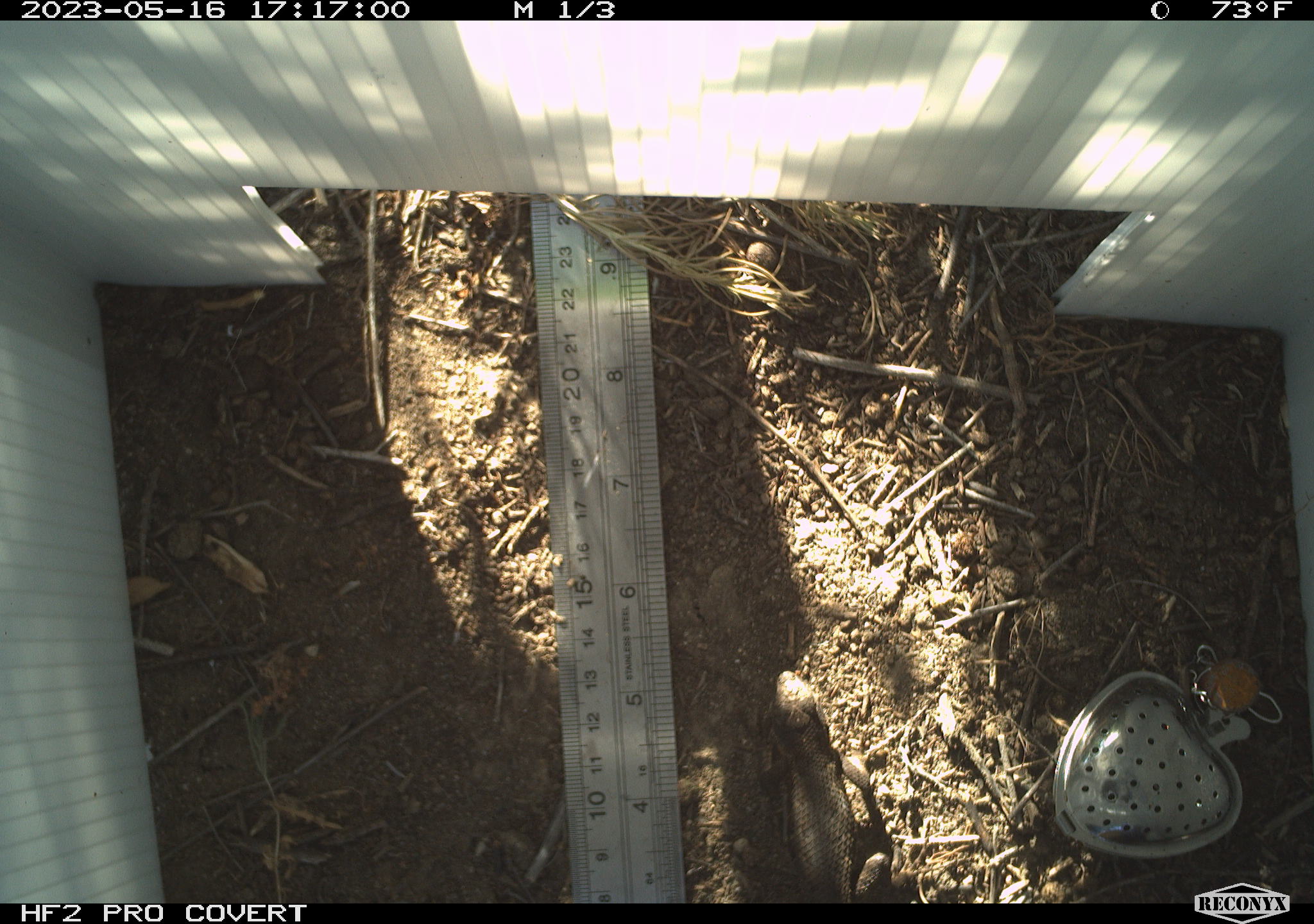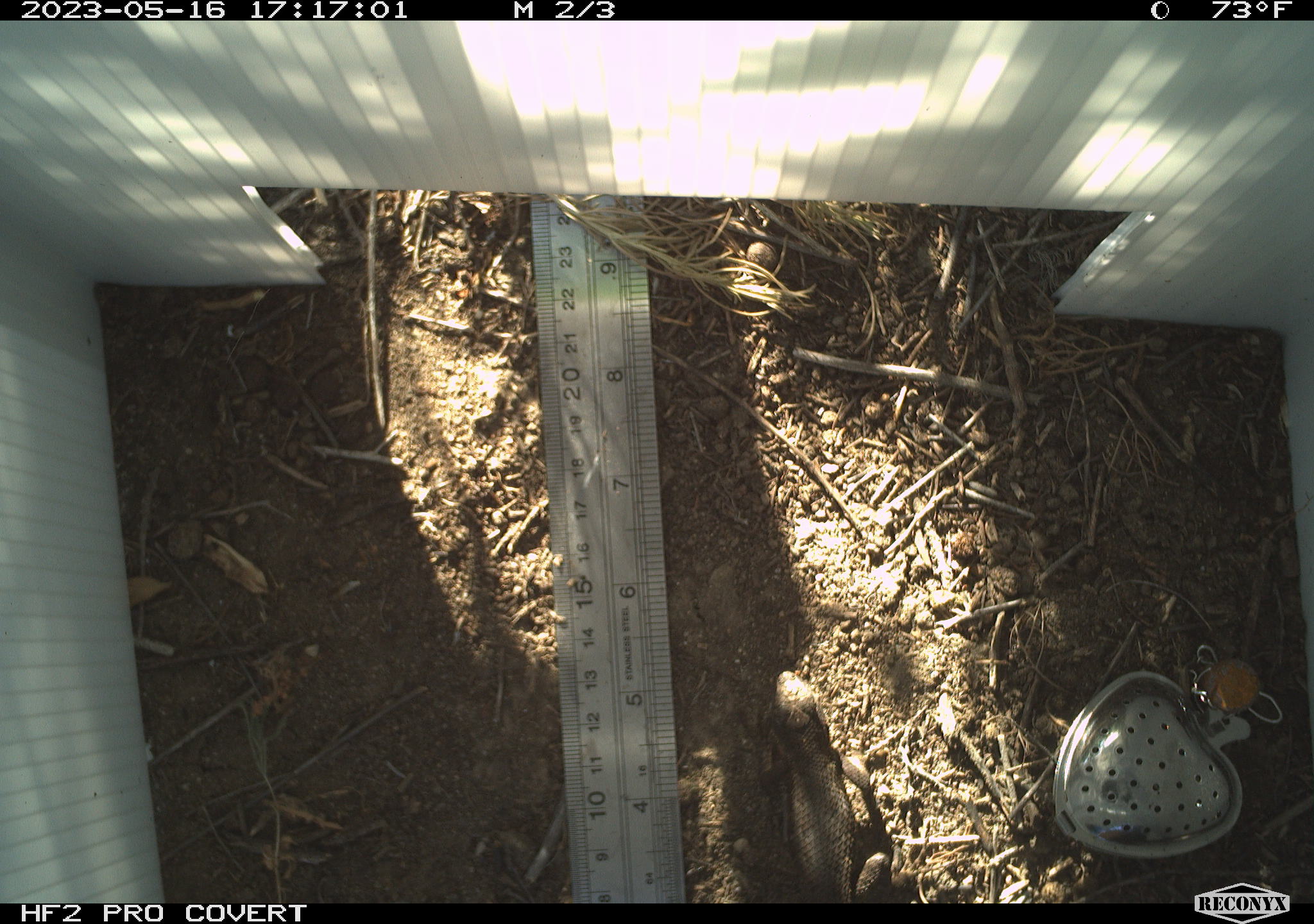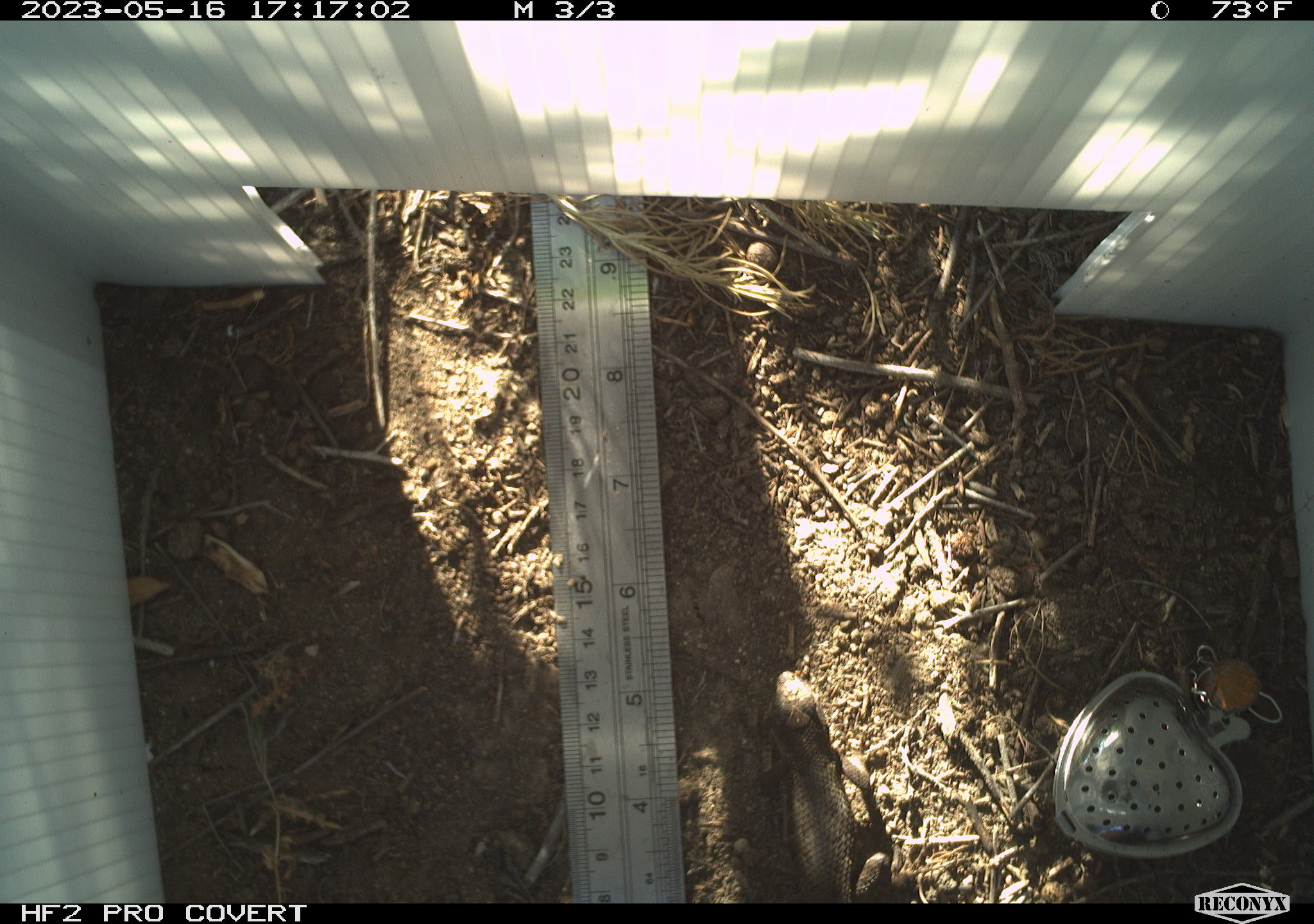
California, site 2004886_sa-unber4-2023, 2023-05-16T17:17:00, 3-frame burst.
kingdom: Animalia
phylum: Chordata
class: Reptilia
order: Squamata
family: Phrynosomatidae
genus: Sceloporus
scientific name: Sceloporus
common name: spiny lizards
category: sceloporus species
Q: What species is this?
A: Sceloporus species (spiny lizards) (Sceloporus).